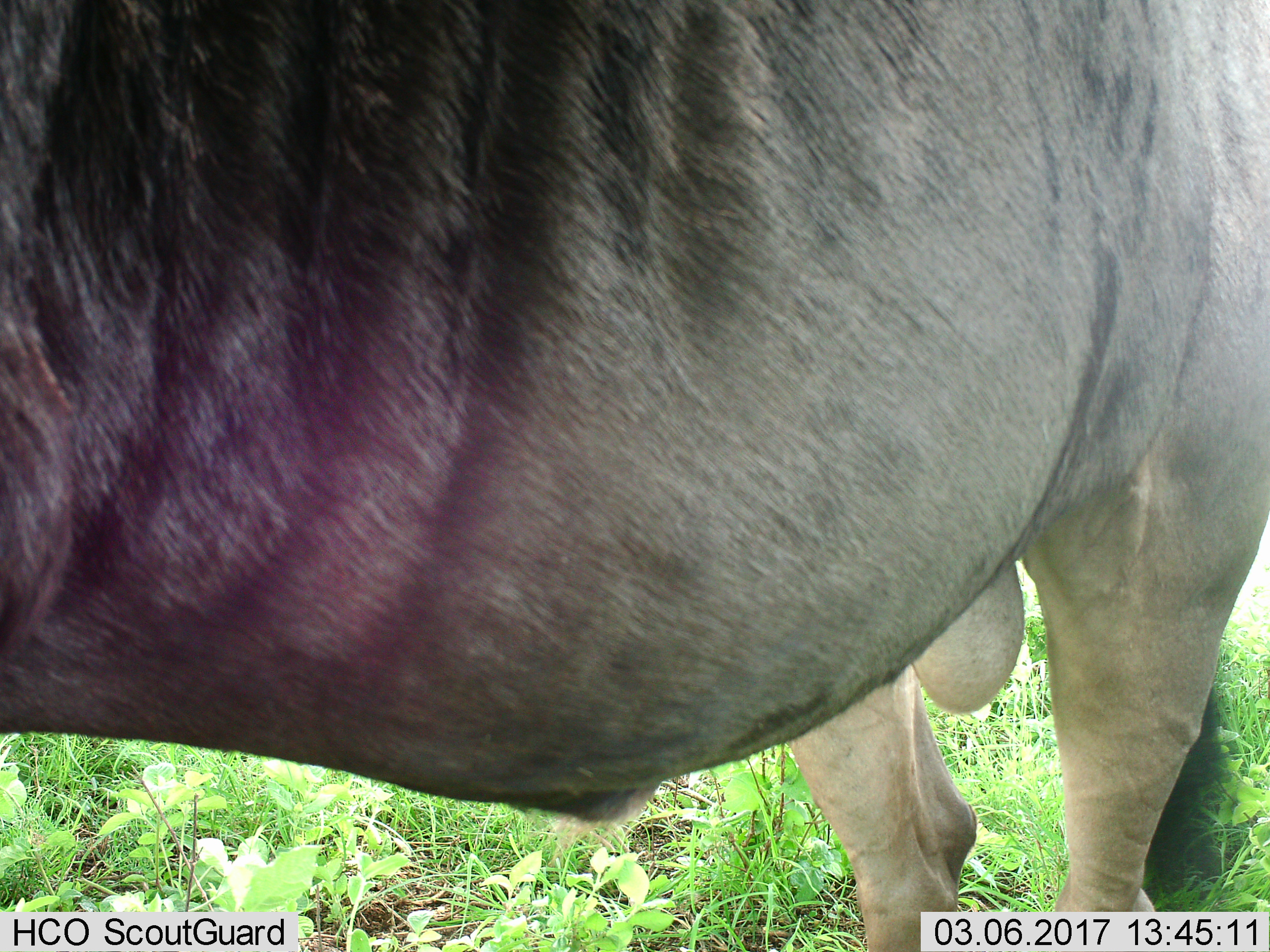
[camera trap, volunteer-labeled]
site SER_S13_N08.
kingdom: Animalia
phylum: Chordata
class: Mammalia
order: Artiodactyla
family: Bovidae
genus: Connochaetes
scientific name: Connochaetes taurinus taurinus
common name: blue wildebeest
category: wildebeestblue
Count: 1.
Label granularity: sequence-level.